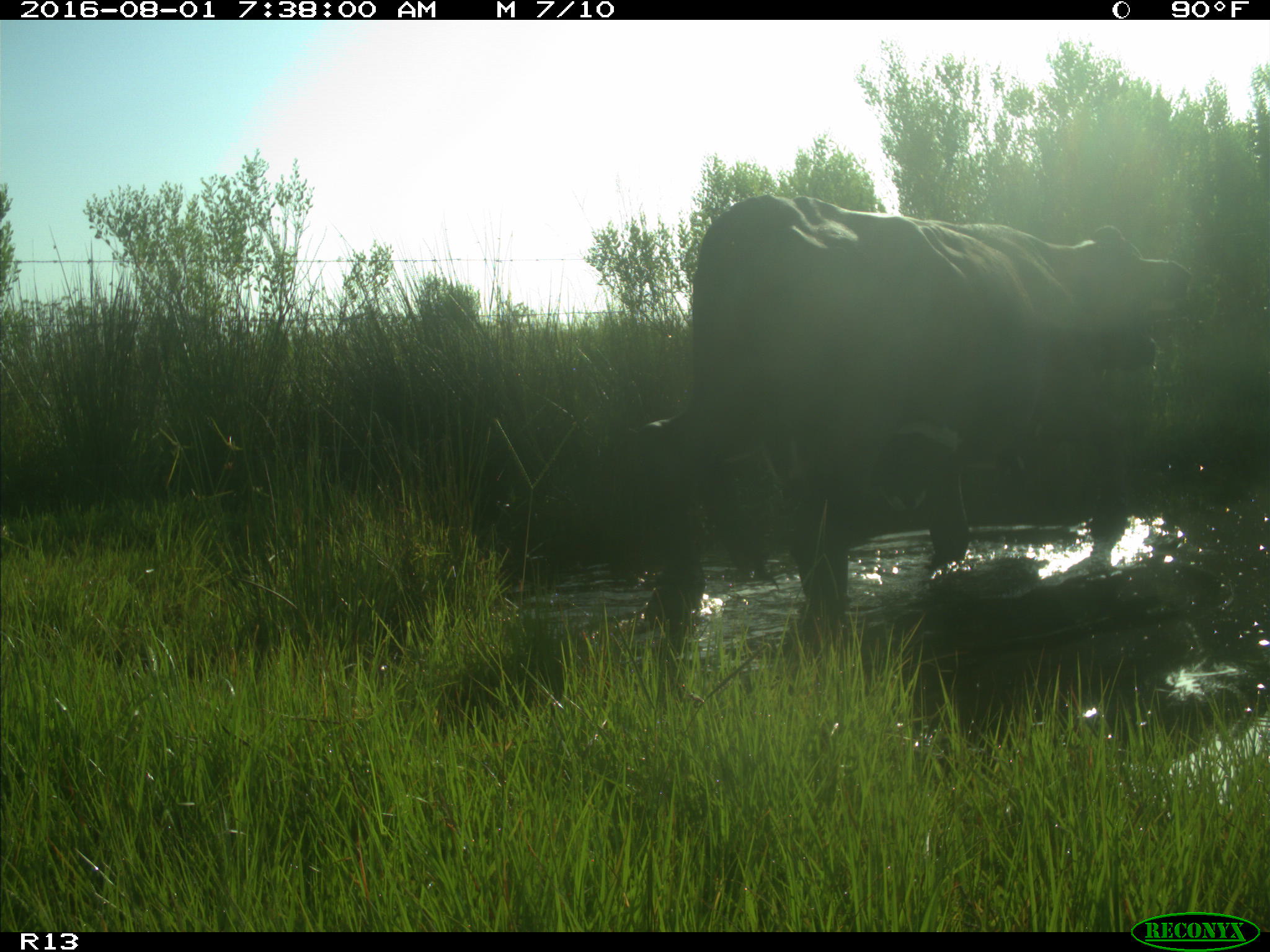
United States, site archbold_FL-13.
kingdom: Animalia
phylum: Chordata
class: Mammalia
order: Artiodactyla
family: Bovidae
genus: Bos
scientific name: Bos taurus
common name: domestic cow